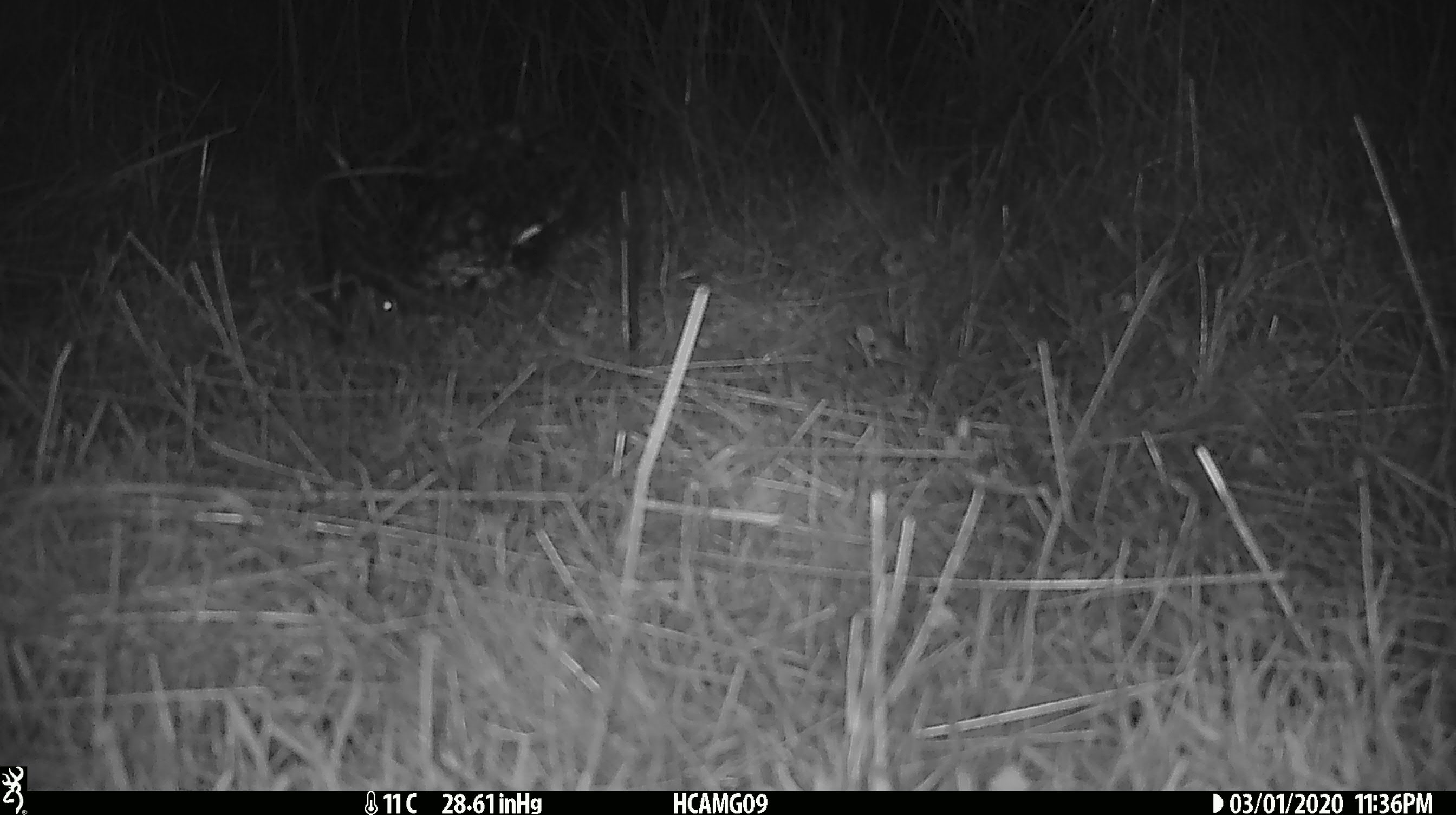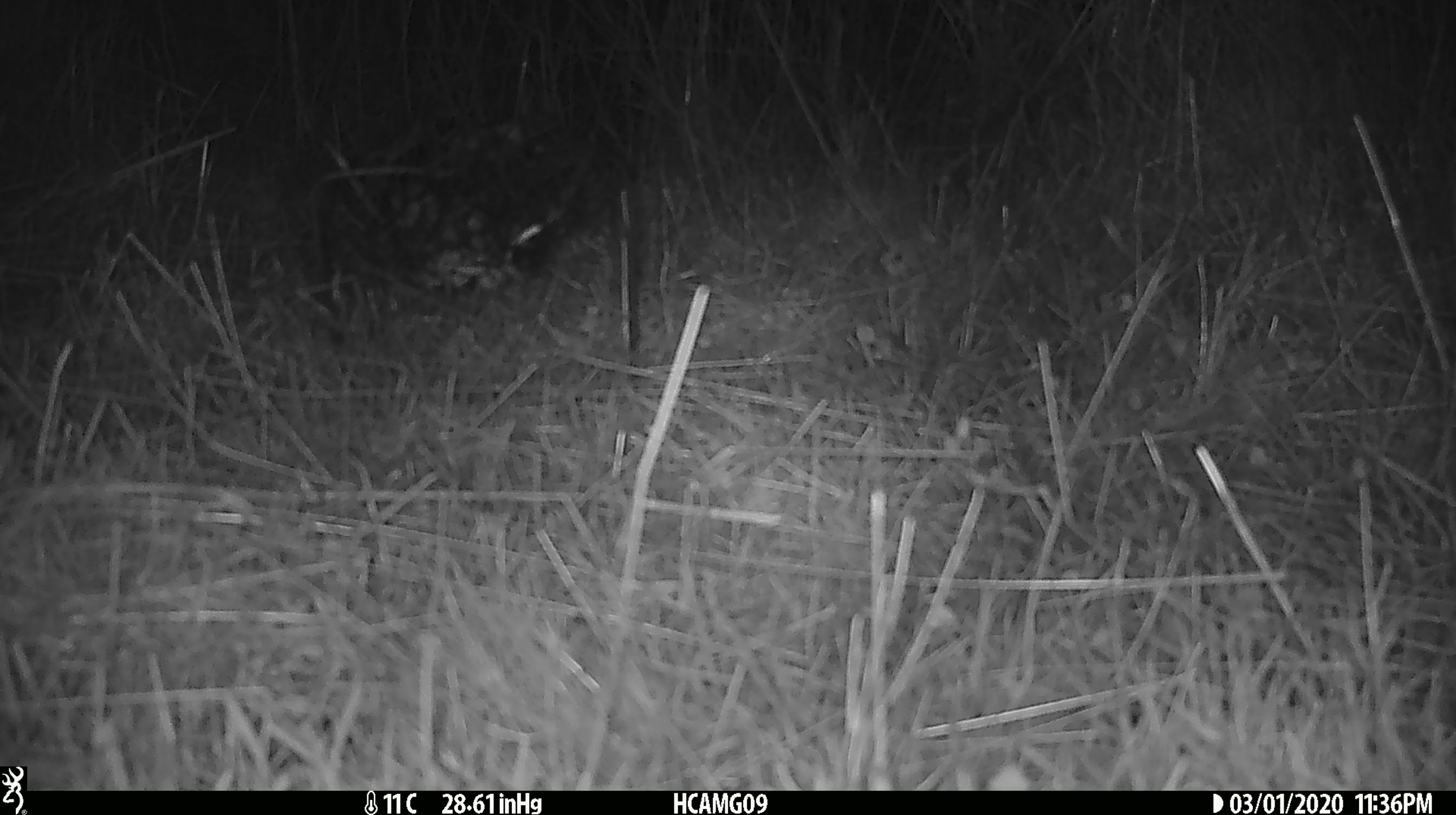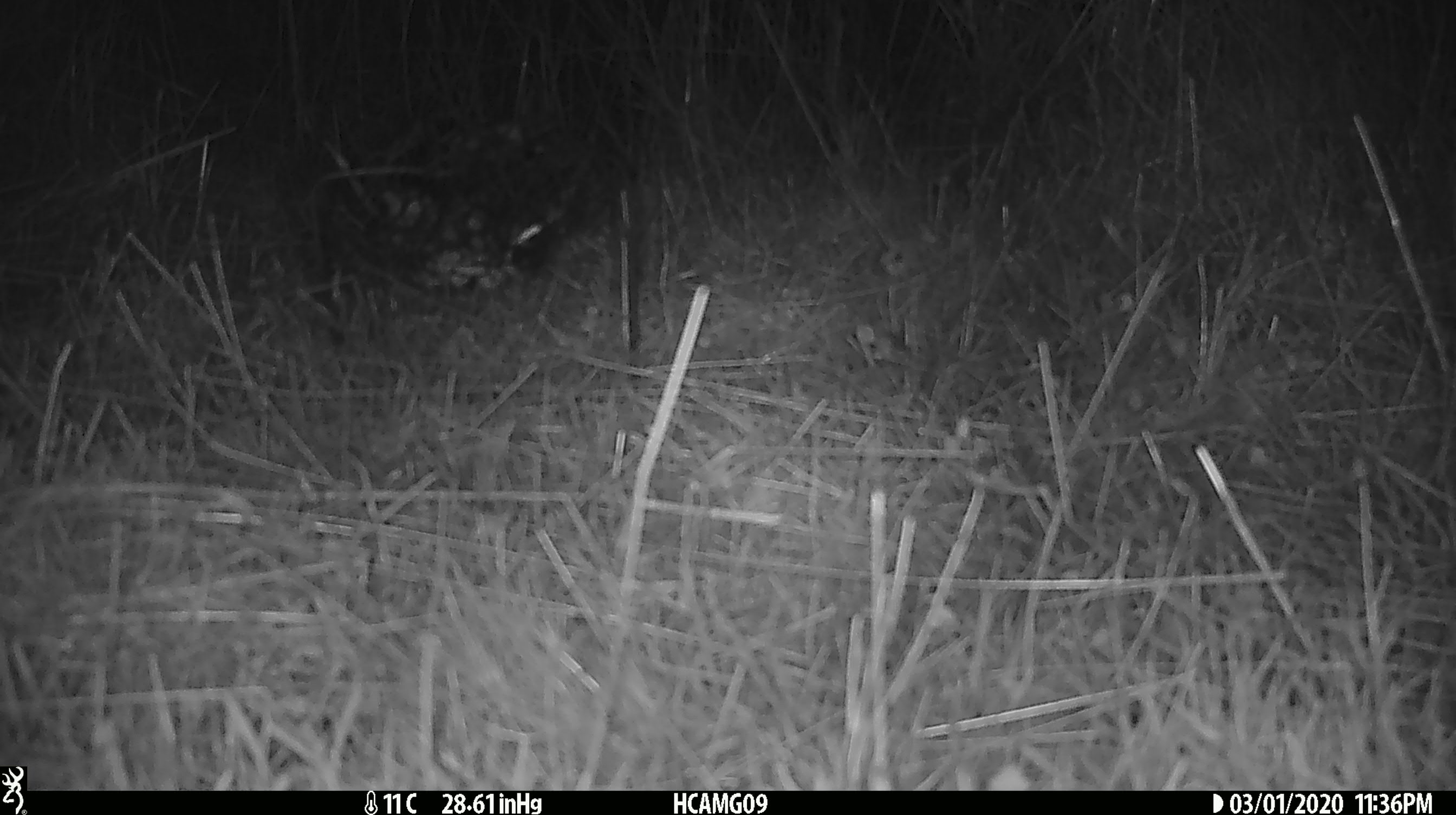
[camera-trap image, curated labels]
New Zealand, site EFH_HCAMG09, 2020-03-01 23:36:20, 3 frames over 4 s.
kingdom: Animalia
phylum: Chordata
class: Mammalia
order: Rodentia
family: Muridae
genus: Mus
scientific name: Mus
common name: mouse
Mouse (Mus).